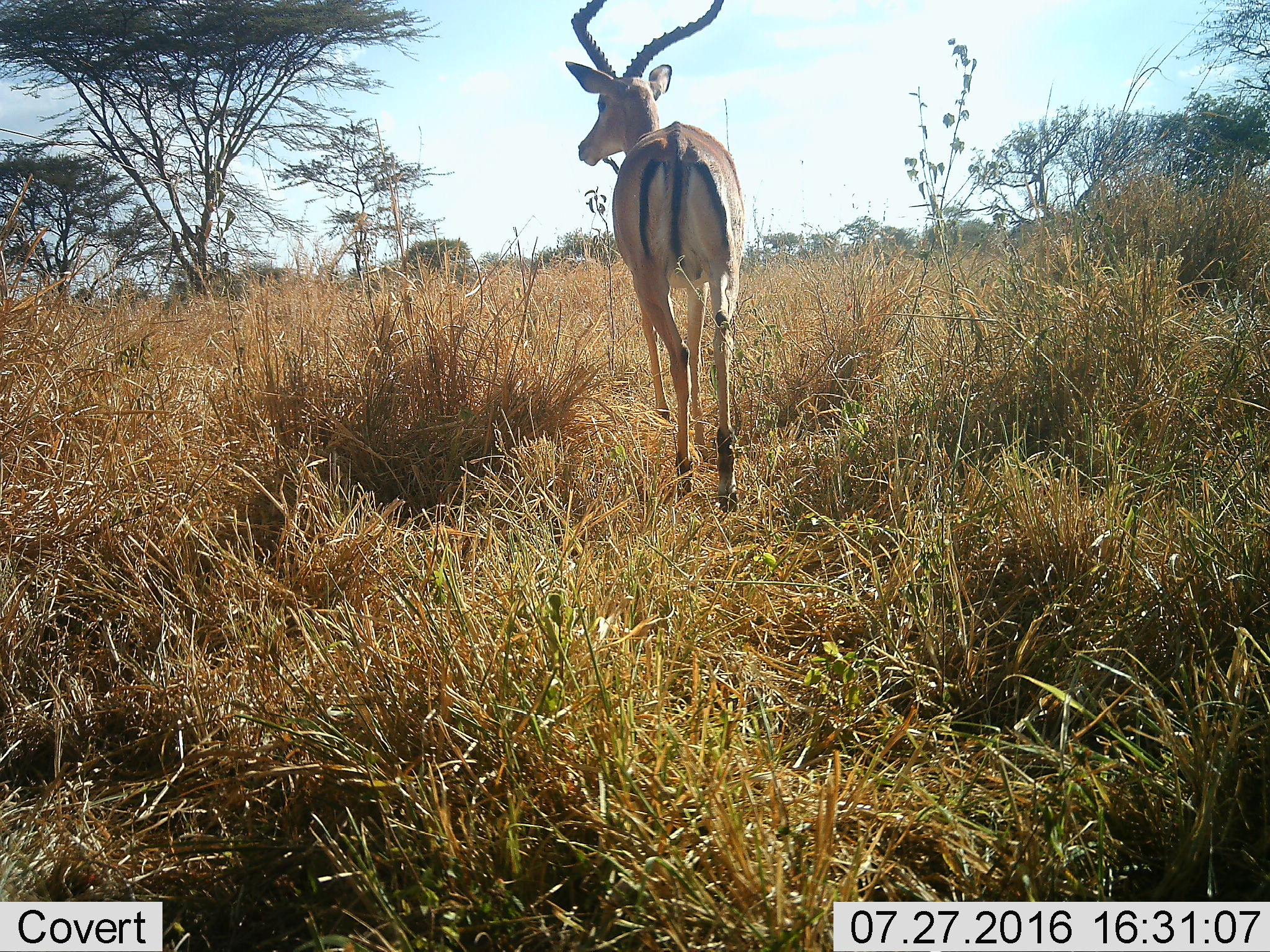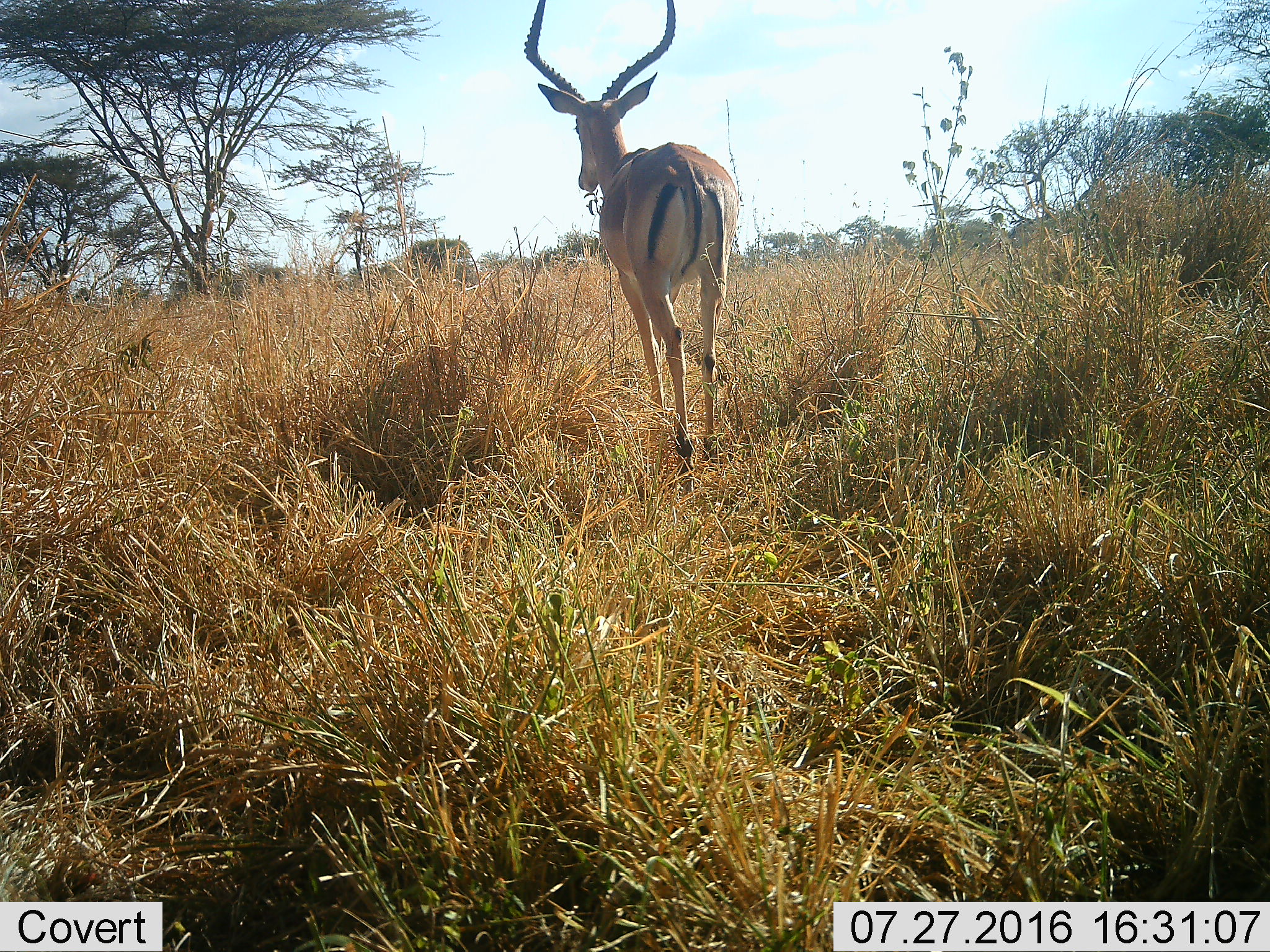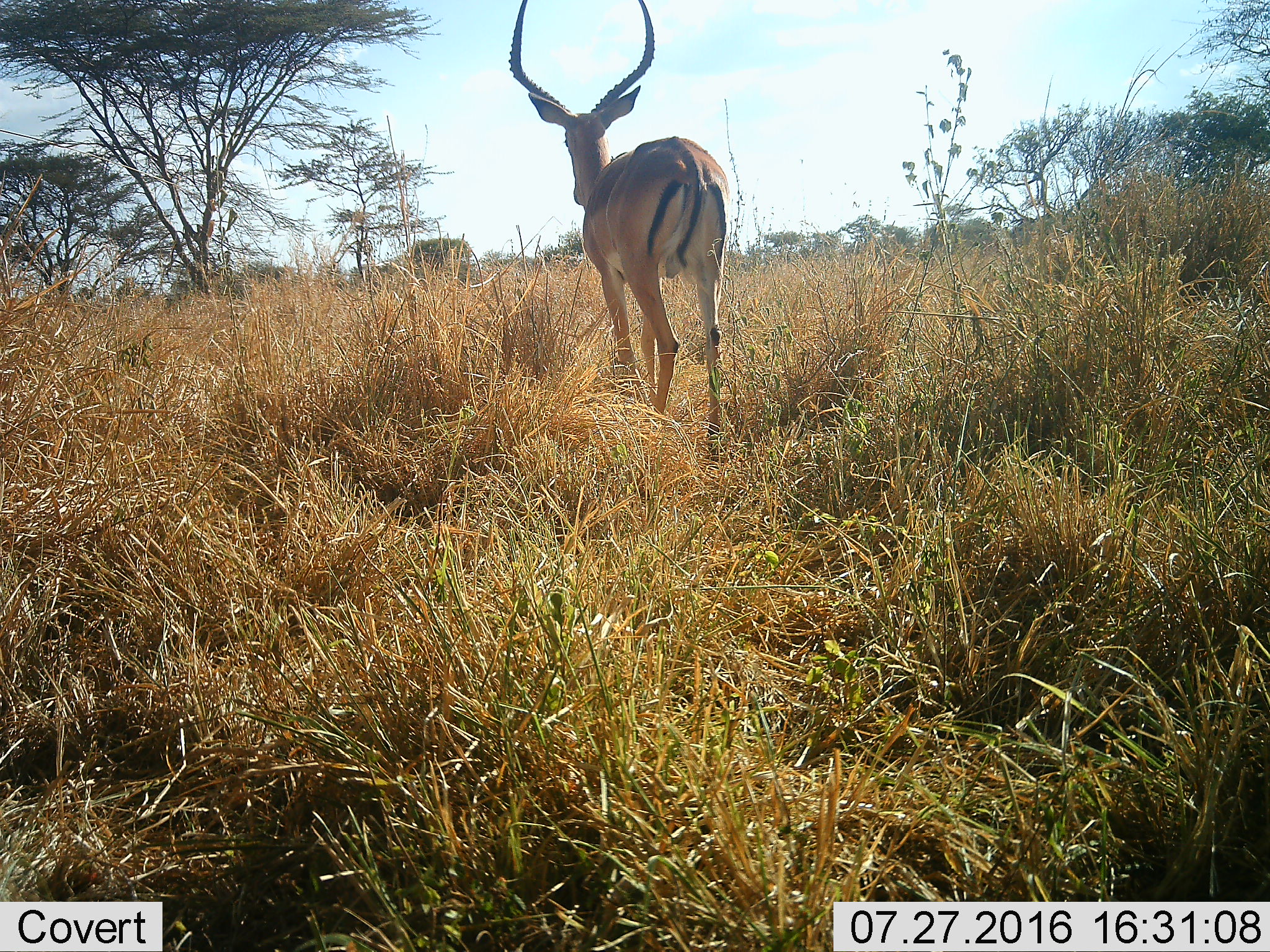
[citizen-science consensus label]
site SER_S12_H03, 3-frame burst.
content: unidentified animal